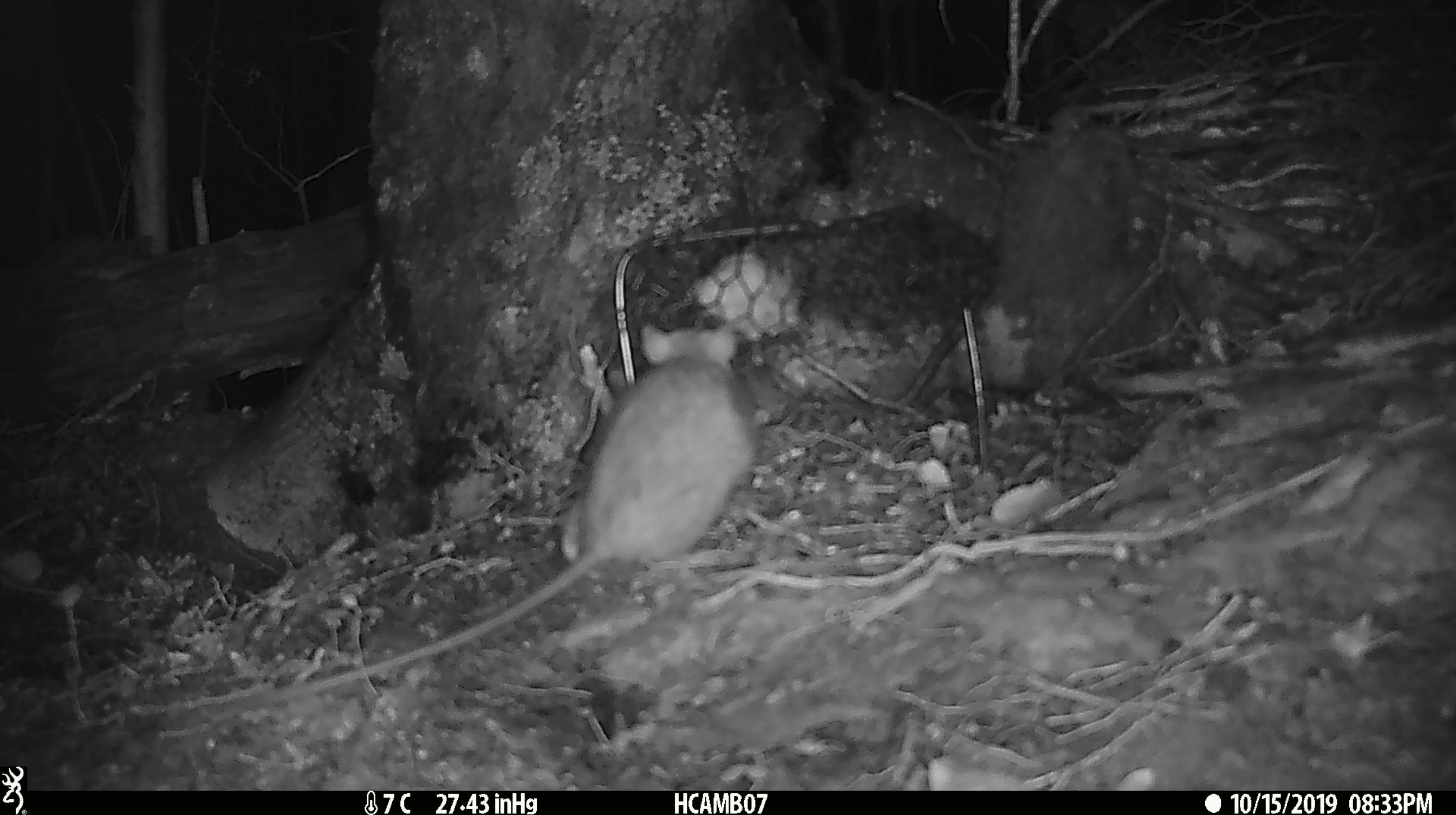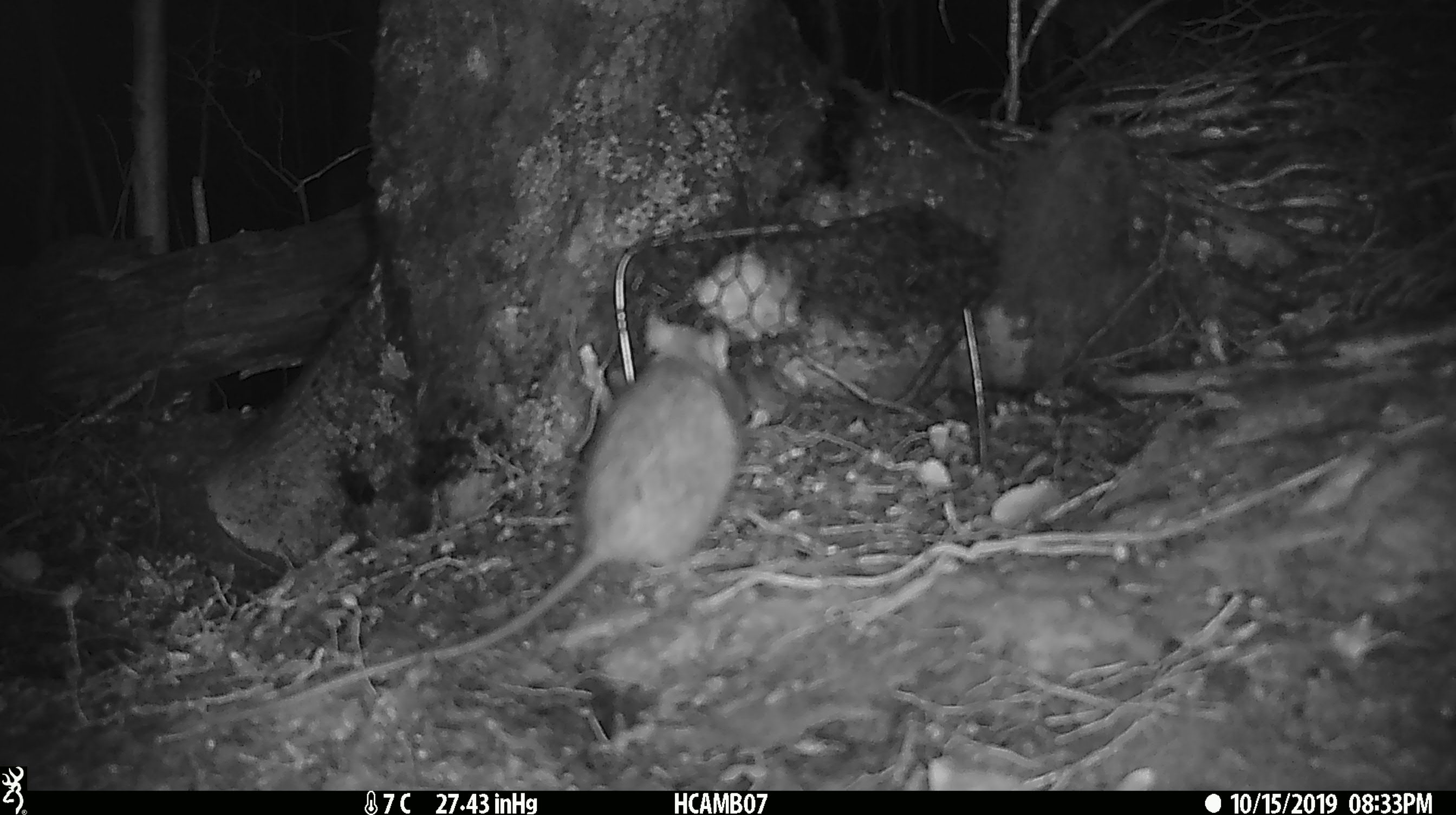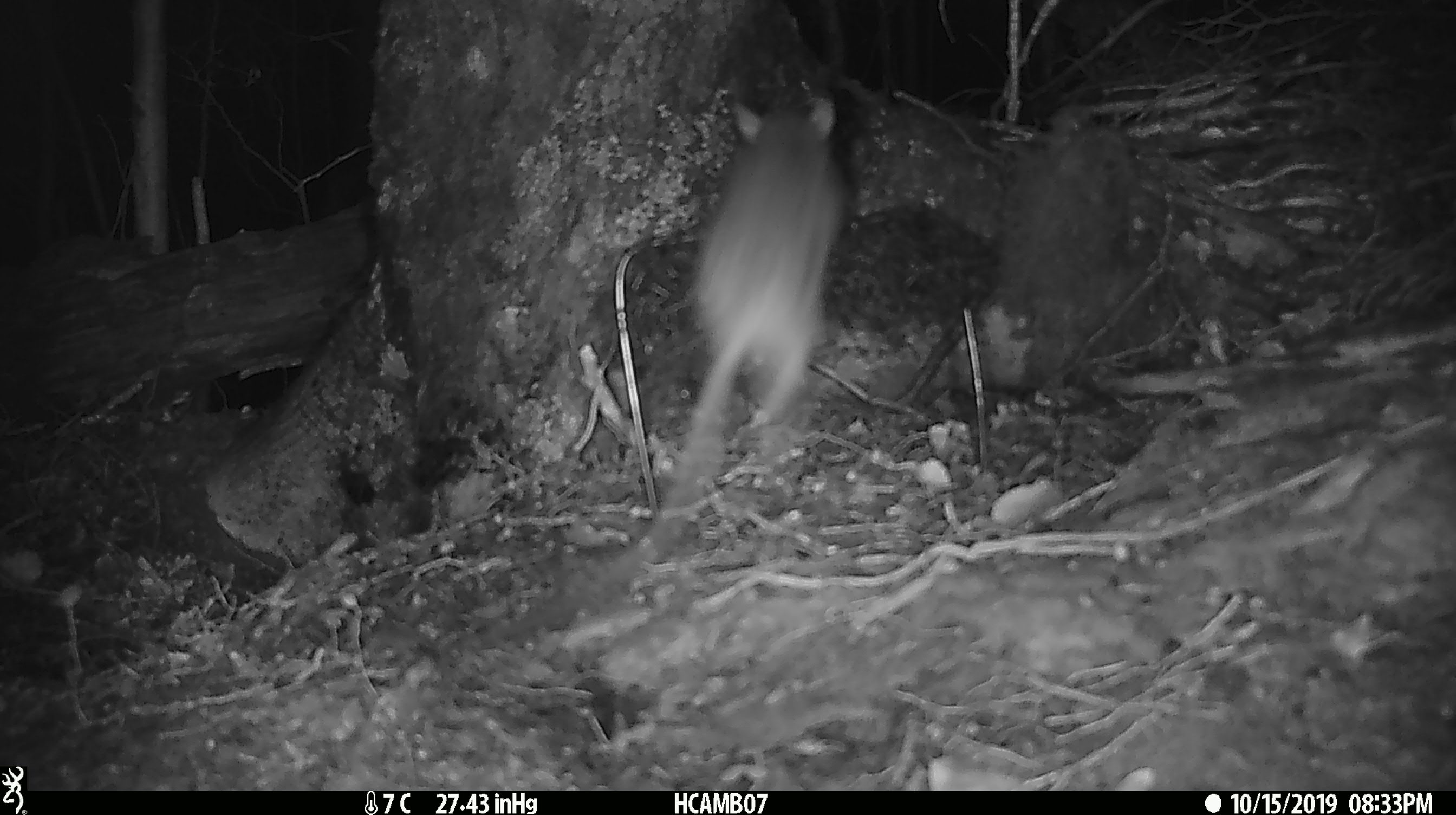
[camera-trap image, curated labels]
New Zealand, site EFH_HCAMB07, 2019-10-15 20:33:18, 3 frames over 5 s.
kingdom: Animalia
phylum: Chordata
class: Mammalia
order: Rodentia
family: Muridae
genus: Rattus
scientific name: Rattus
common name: rat